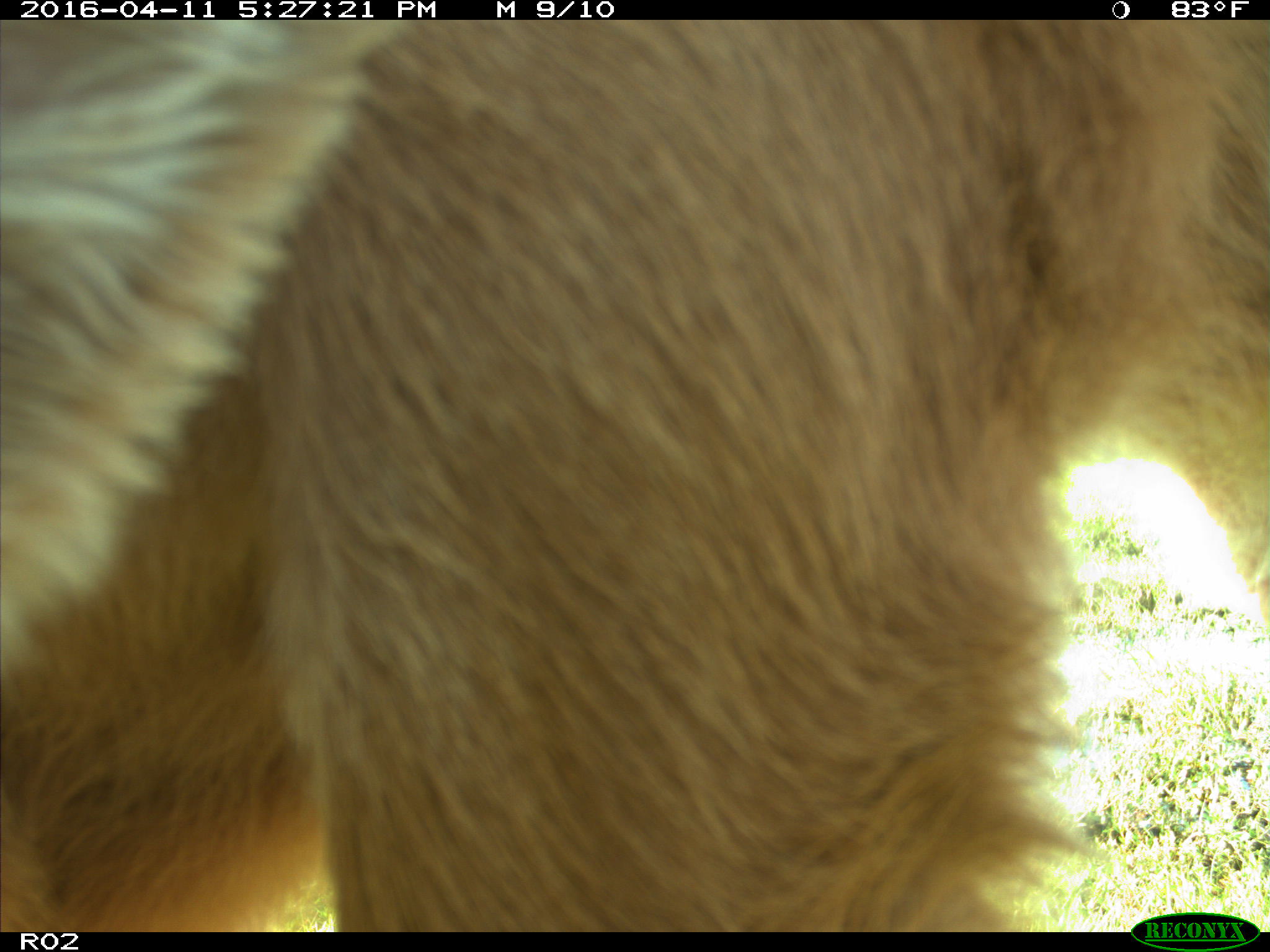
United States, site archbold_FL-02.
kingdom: Animalia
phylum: Chordata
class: Mammalia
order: Artiodactyla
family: Bovidae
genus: Bos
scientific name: Bos taurus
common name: domestic cow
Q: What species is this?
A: Bos taurus (domestic cow).